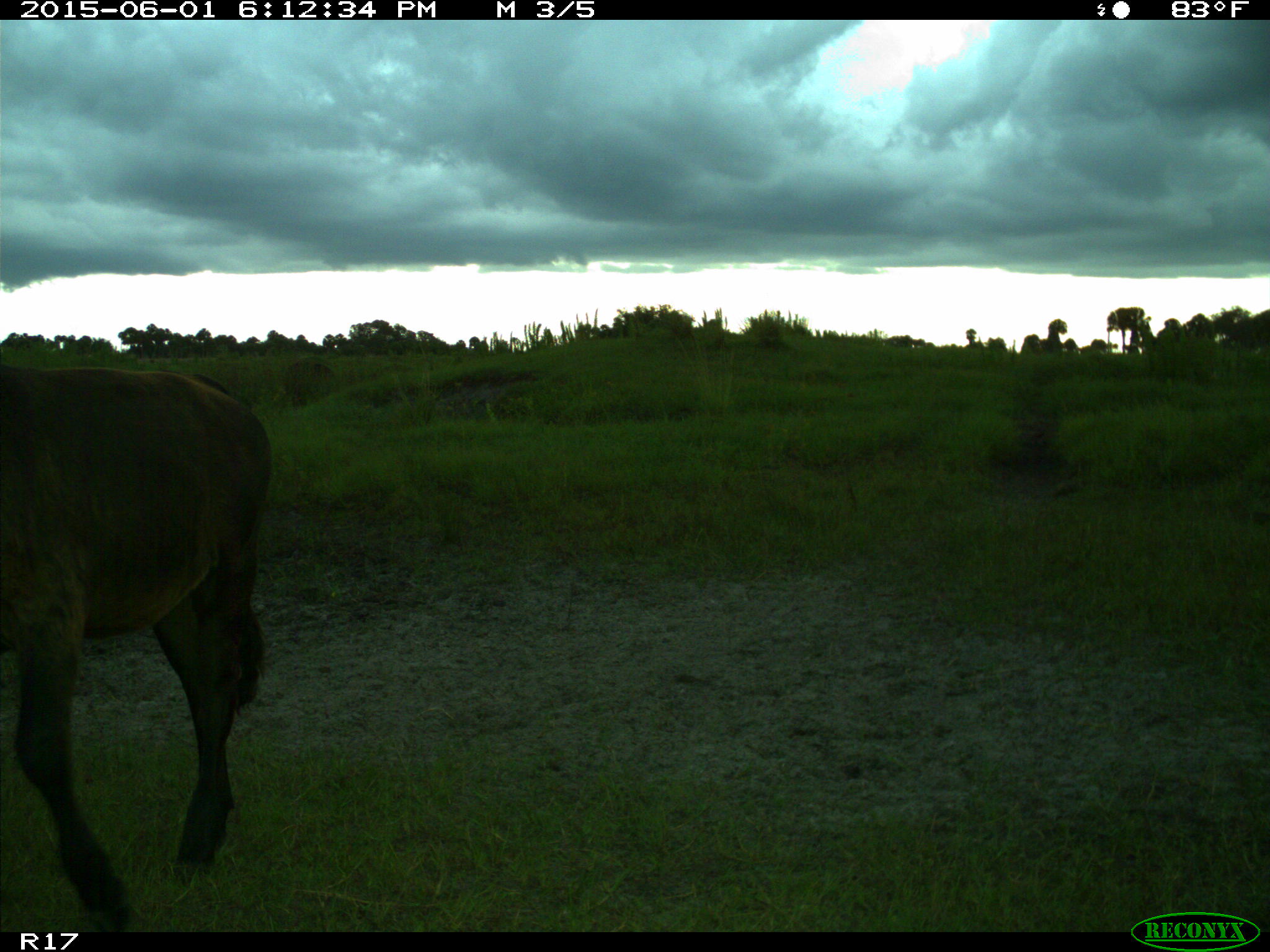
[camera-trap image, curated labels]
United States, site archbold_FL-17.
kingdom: Animalia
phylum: Chordata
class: Mammalia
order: Artiodactyla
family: Bovidae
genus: Bos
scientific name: Bos taurus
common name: domestic cow